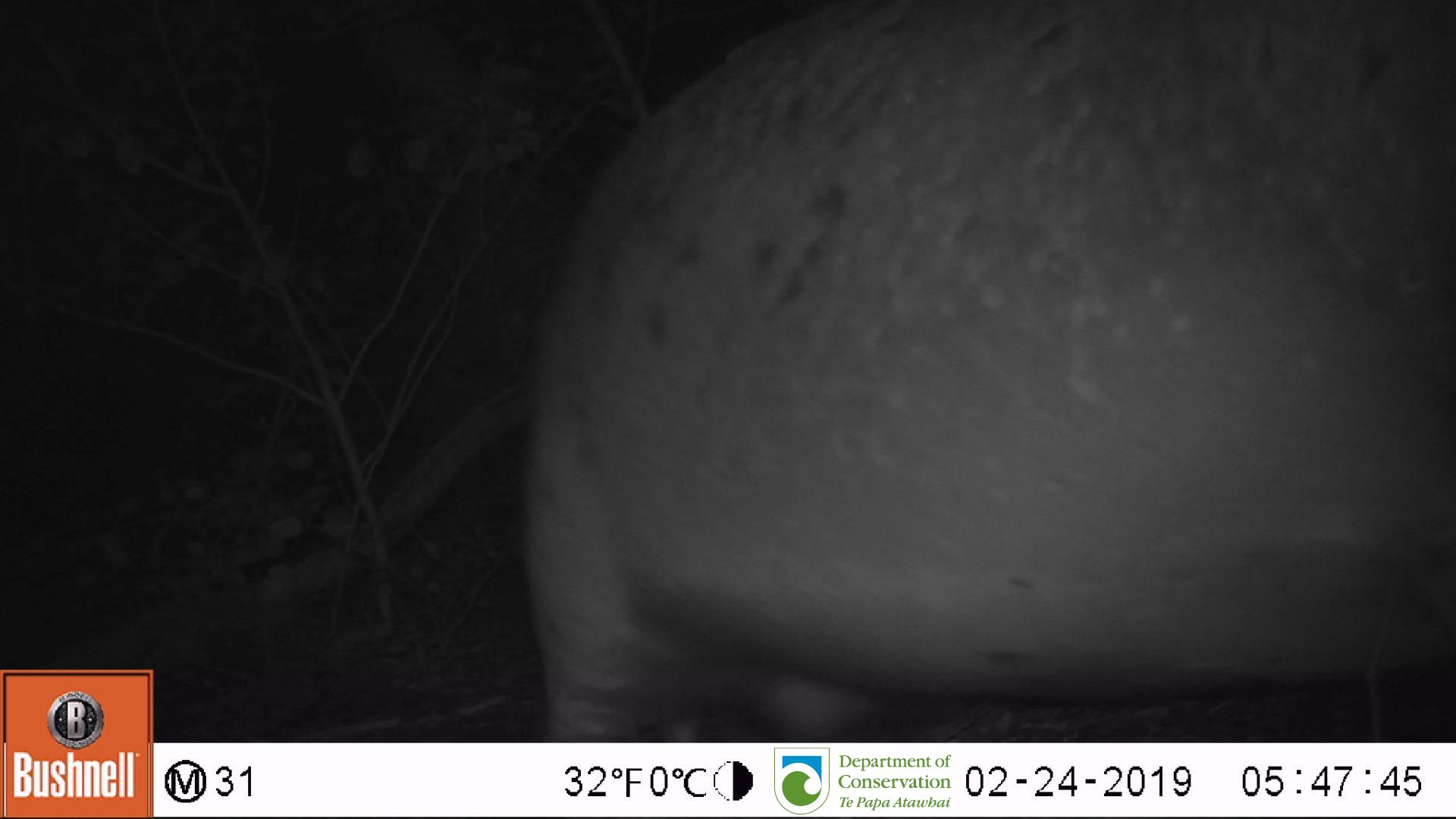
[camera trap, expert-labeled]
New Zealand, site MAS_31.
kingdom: Animalia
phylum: Chordata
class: Mammalia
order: Carnivora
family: Otariidae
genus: Phocarctos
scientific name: Phocarctos hookeri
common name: new zealand sea lion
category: sealion